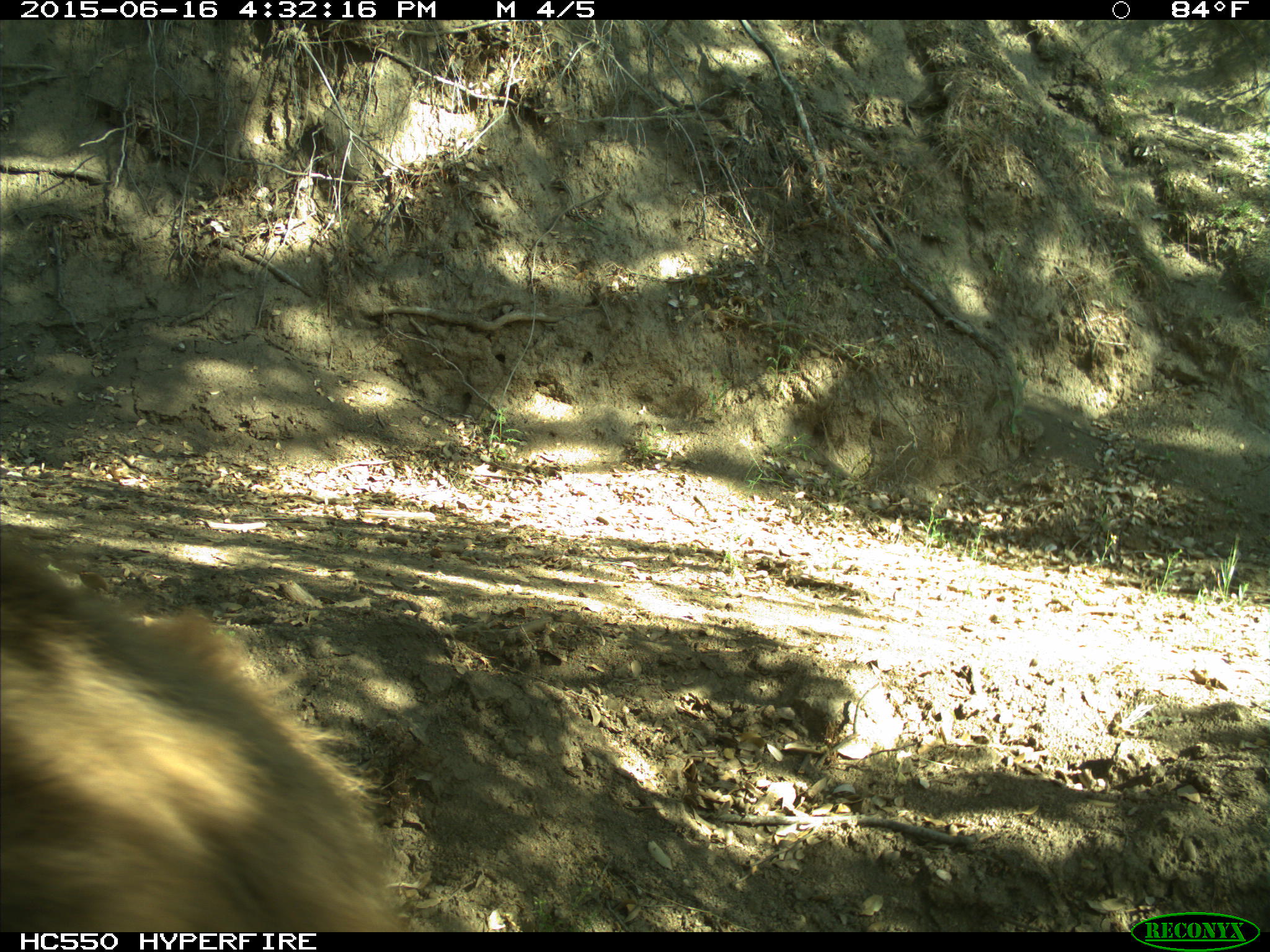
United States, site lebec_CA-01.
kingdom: Animalia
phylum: Chordata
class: Mammalia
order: Carnivora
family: Ursidae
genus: Ursus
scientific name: Ursus americanus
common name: american black bear